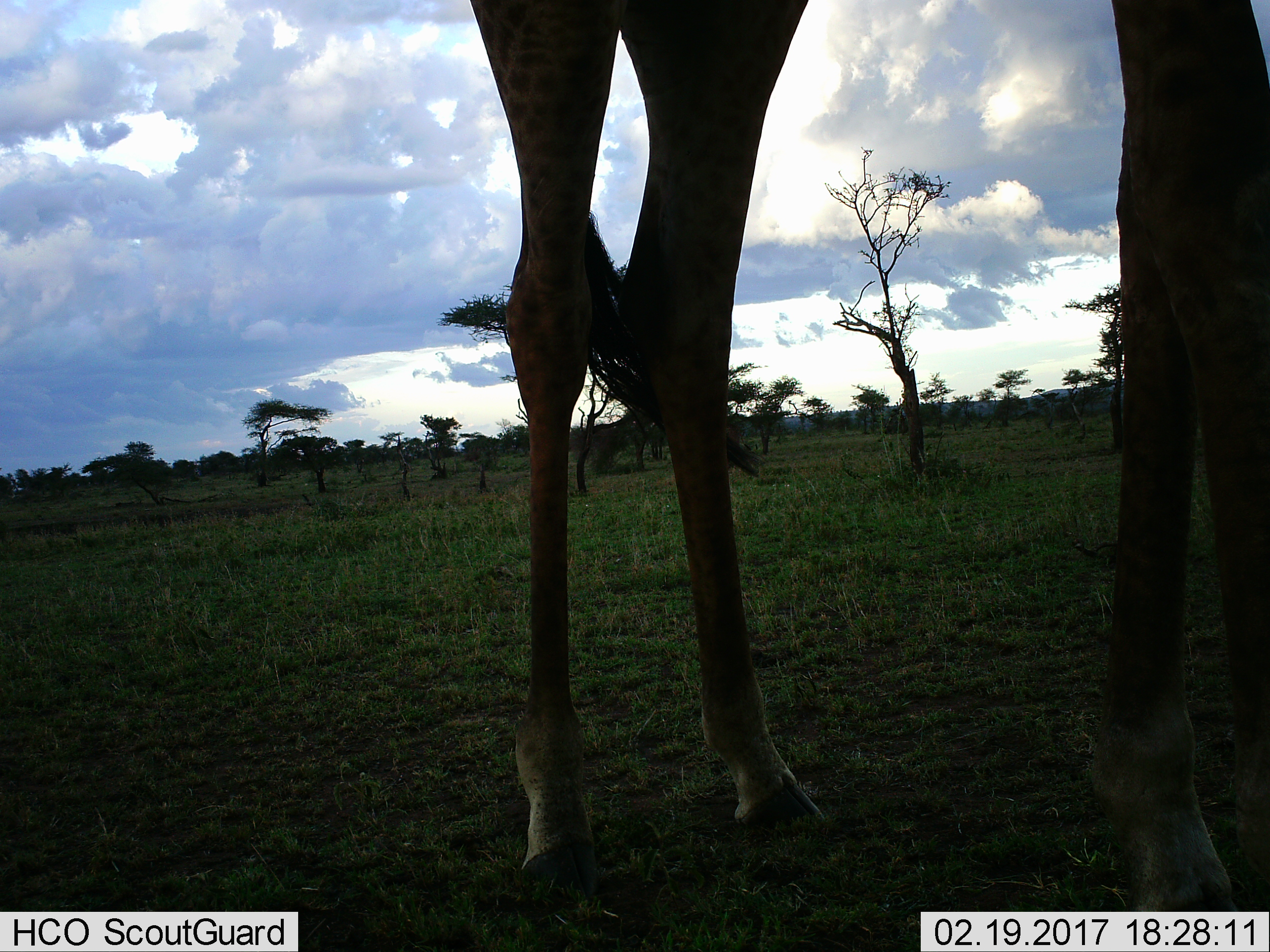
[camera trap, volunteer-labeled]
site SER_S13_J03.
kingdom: Animalia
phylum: Chordata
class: Mammalia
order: Artiodactyla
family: Giraffidae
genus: Giraffa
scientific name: Giraffa camelopardalis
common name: giraffe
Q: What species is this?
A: Giraffe (Giraffa camelopardalis).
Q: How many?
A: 1.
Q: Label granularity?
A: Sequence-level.